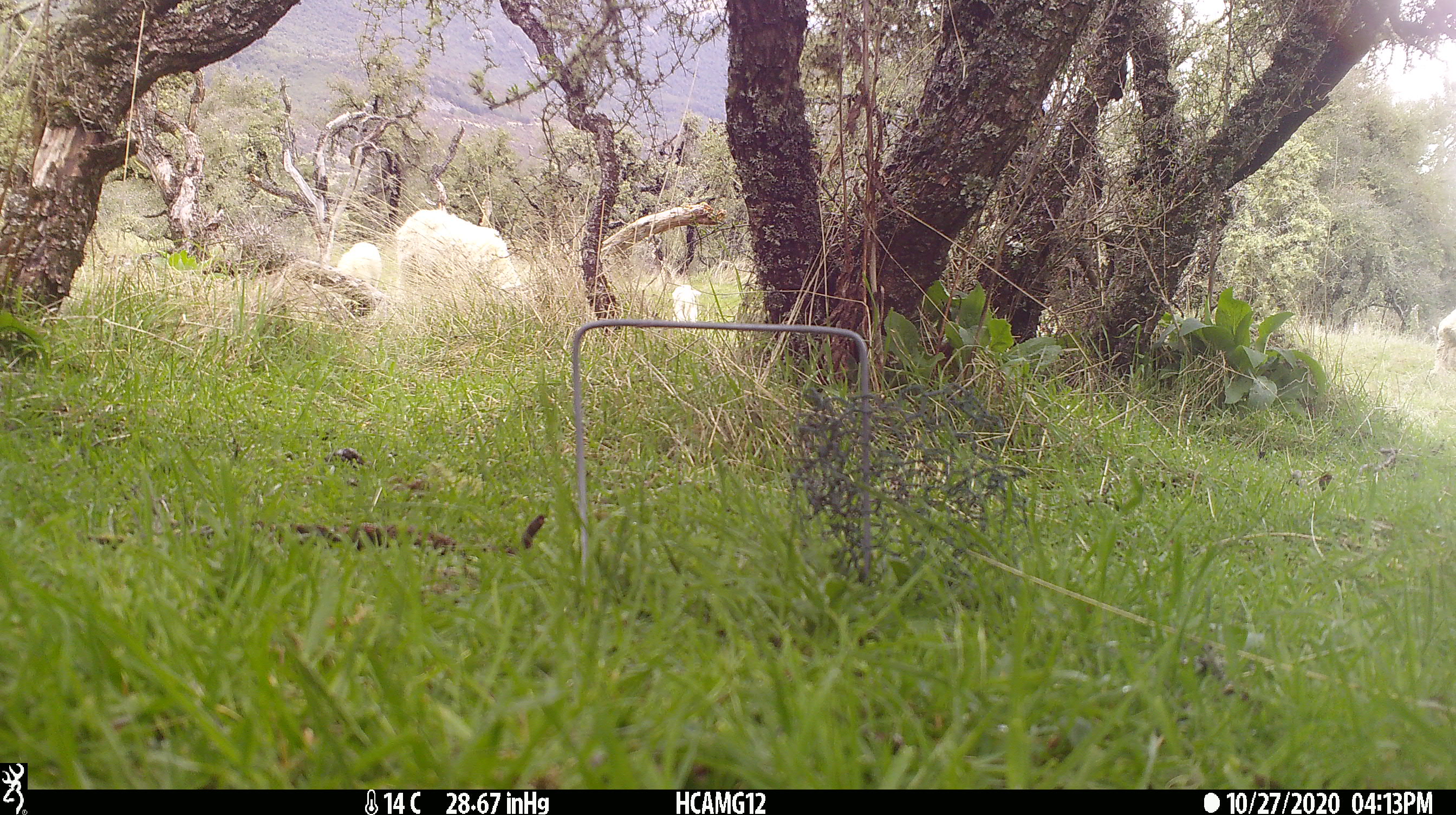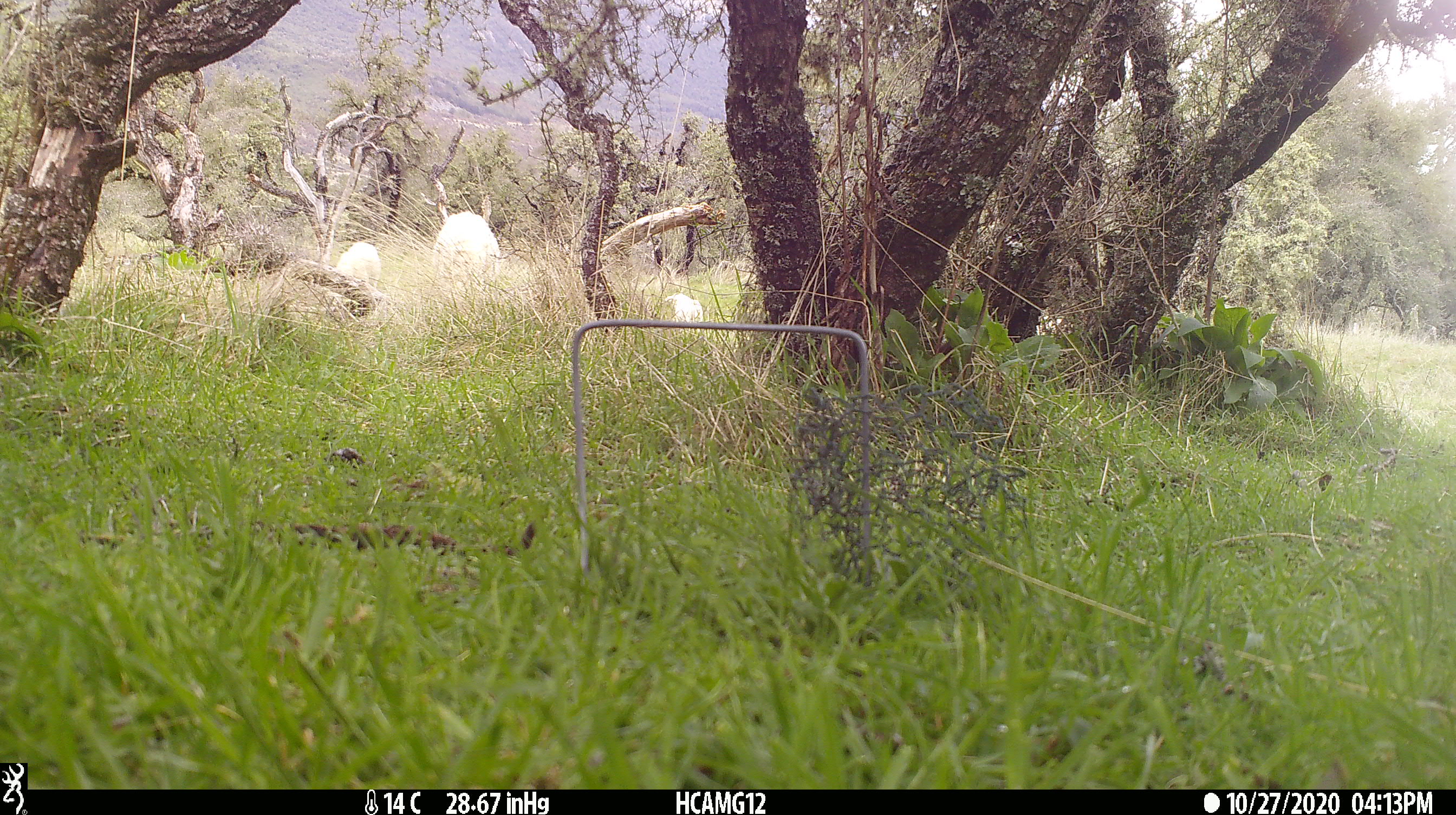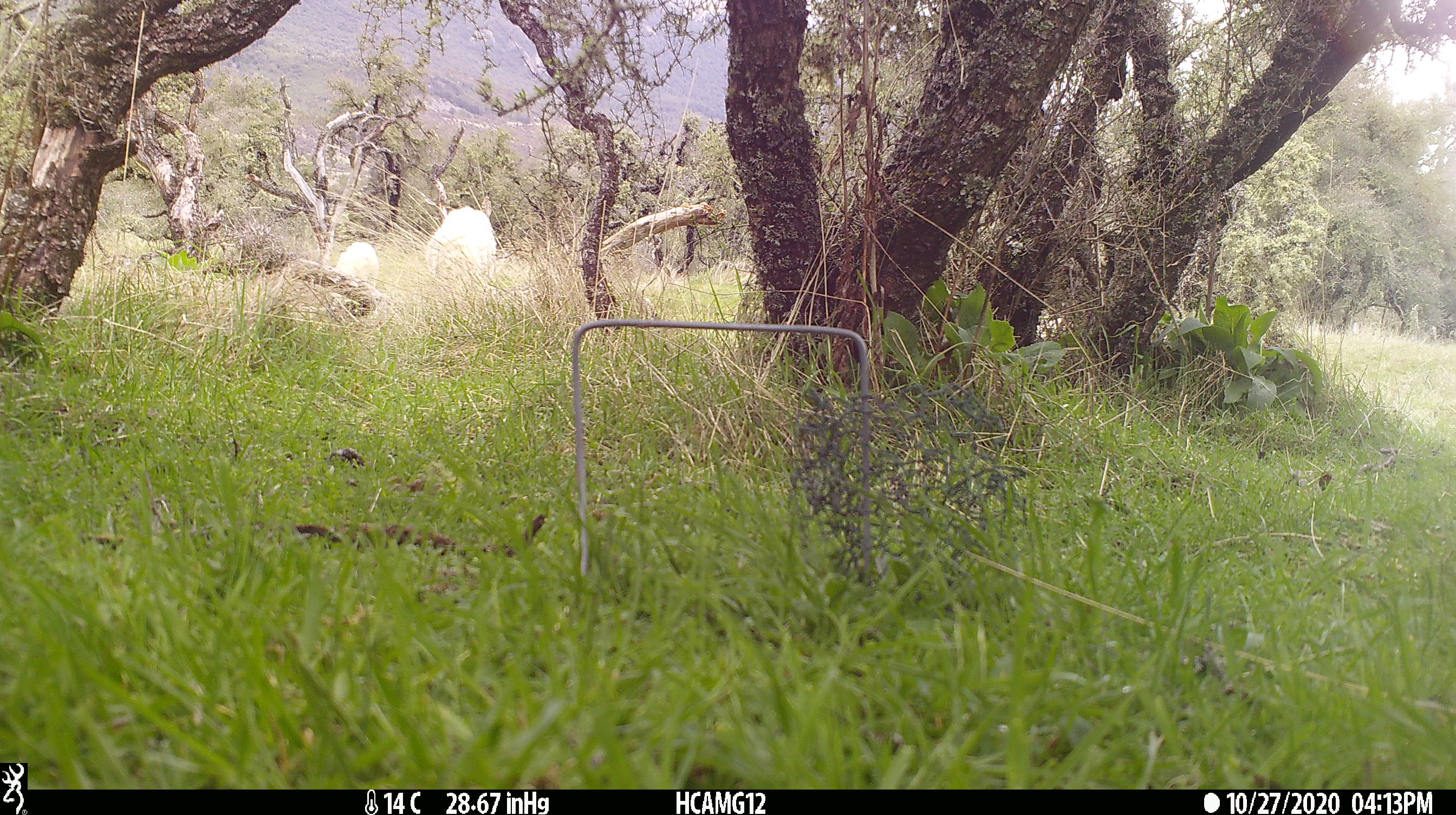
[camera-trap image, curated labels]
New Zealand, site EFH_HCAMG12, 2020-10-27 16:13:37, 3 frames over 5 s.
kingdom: Animalia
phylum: Chordata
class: Mammalia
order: Artiodactyla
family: Bovidae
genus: Ovis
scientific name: Ovis aries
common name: domestic sheep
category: sheep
Sheep (domestic sheep) (Ovis aries).